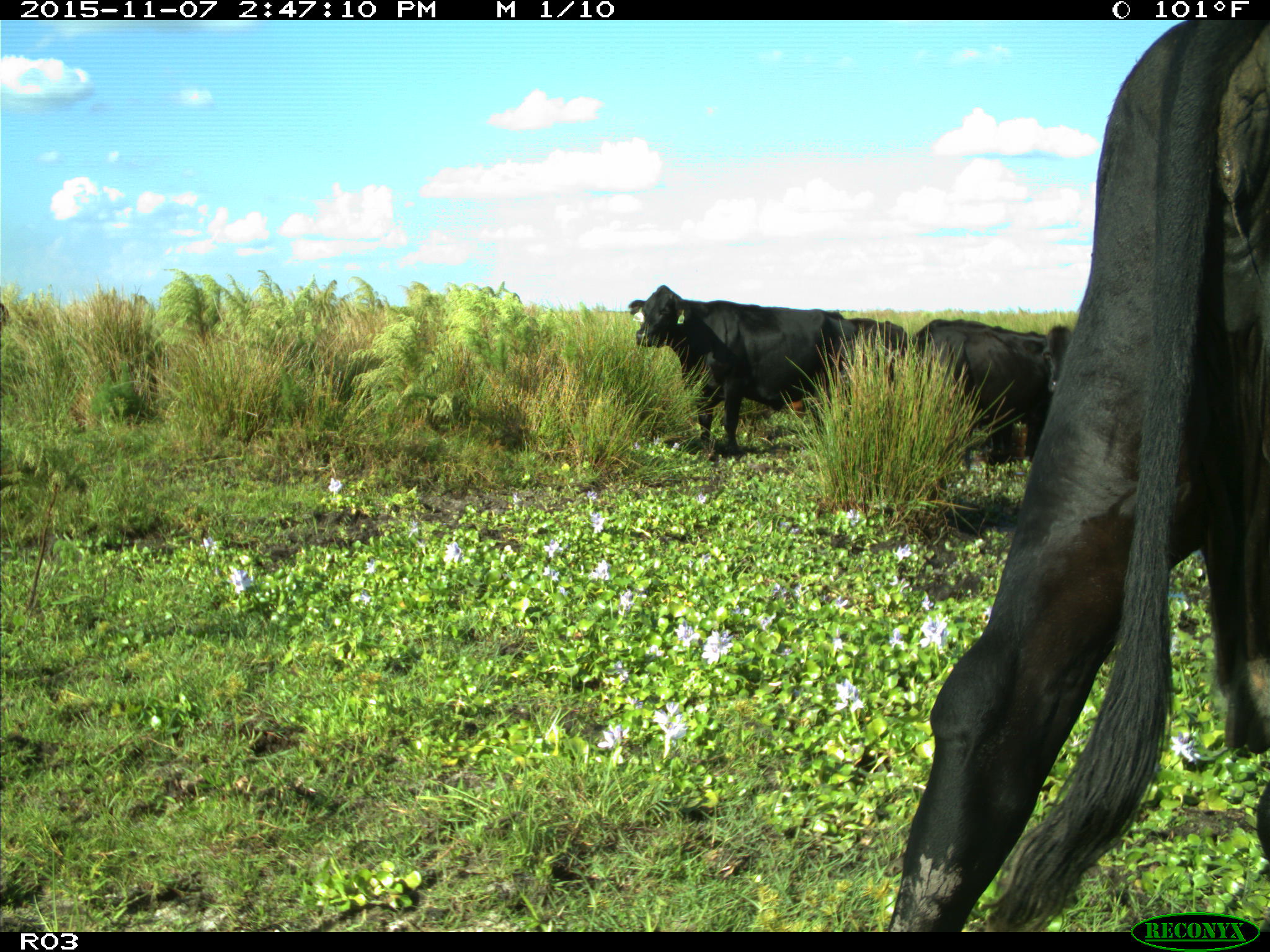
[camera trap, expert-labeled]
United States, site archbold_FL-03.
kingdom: Animalia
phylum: Chordata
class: Mammalia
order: Artiodactyla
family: Bovidae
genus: Bos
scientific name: Bos taurus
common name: domestic cow